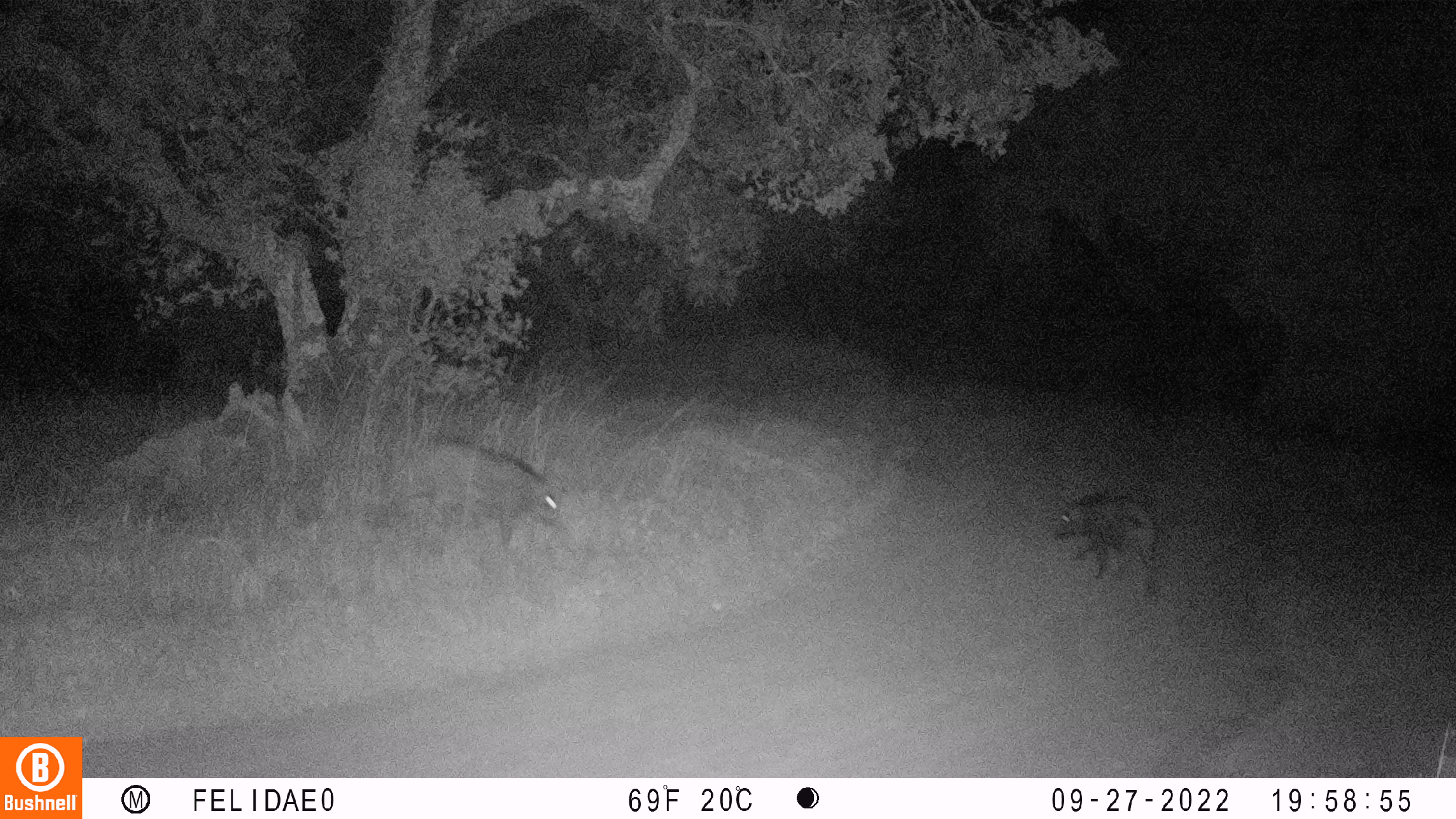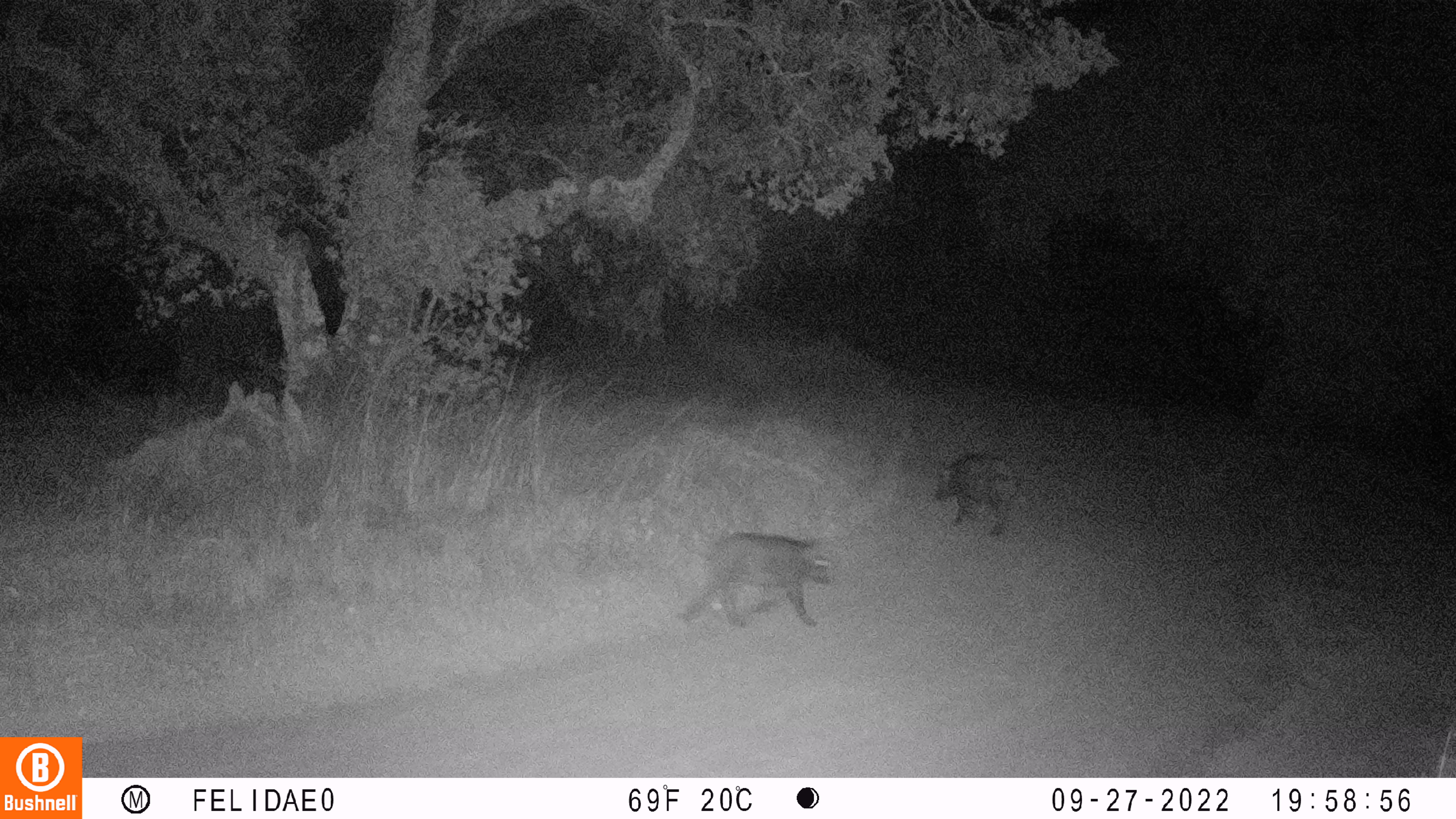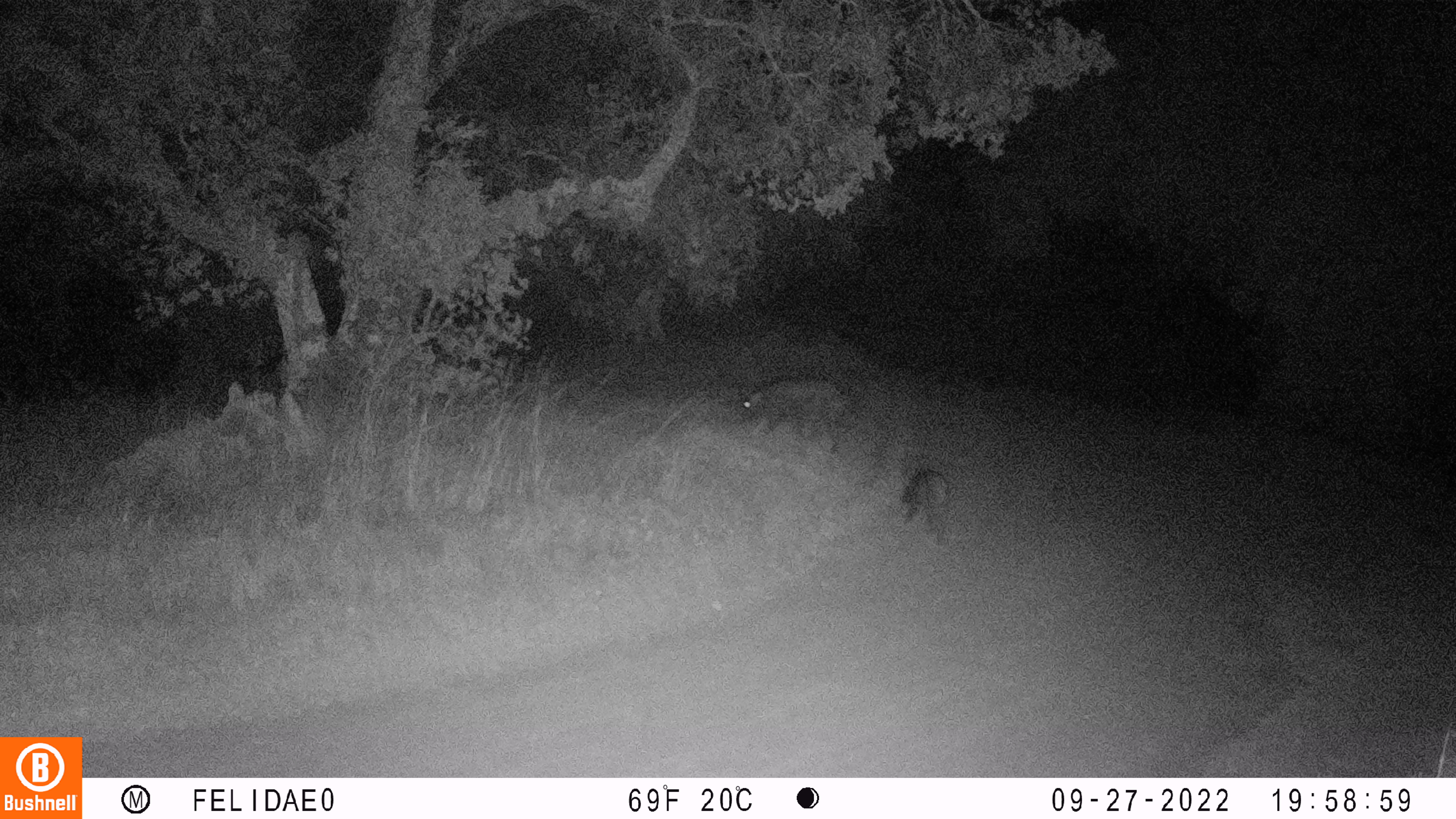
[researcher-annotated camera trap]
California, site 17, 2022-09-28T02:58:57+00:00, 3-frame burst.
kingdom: Animalia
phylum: Chordata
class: Mammalia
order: Artiodactyla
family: Suidae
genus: Sus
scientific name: Sus scrofa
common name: wild boar